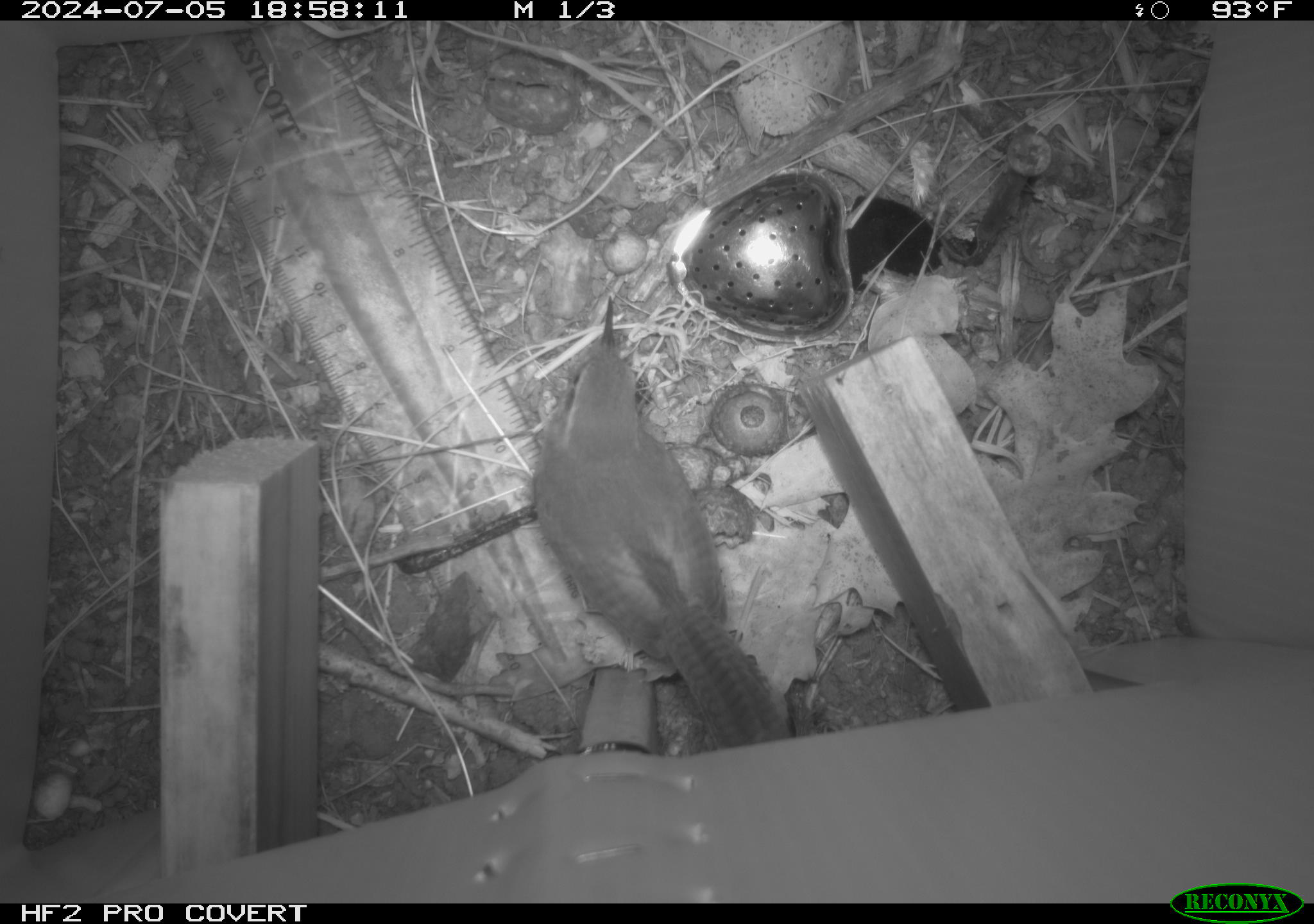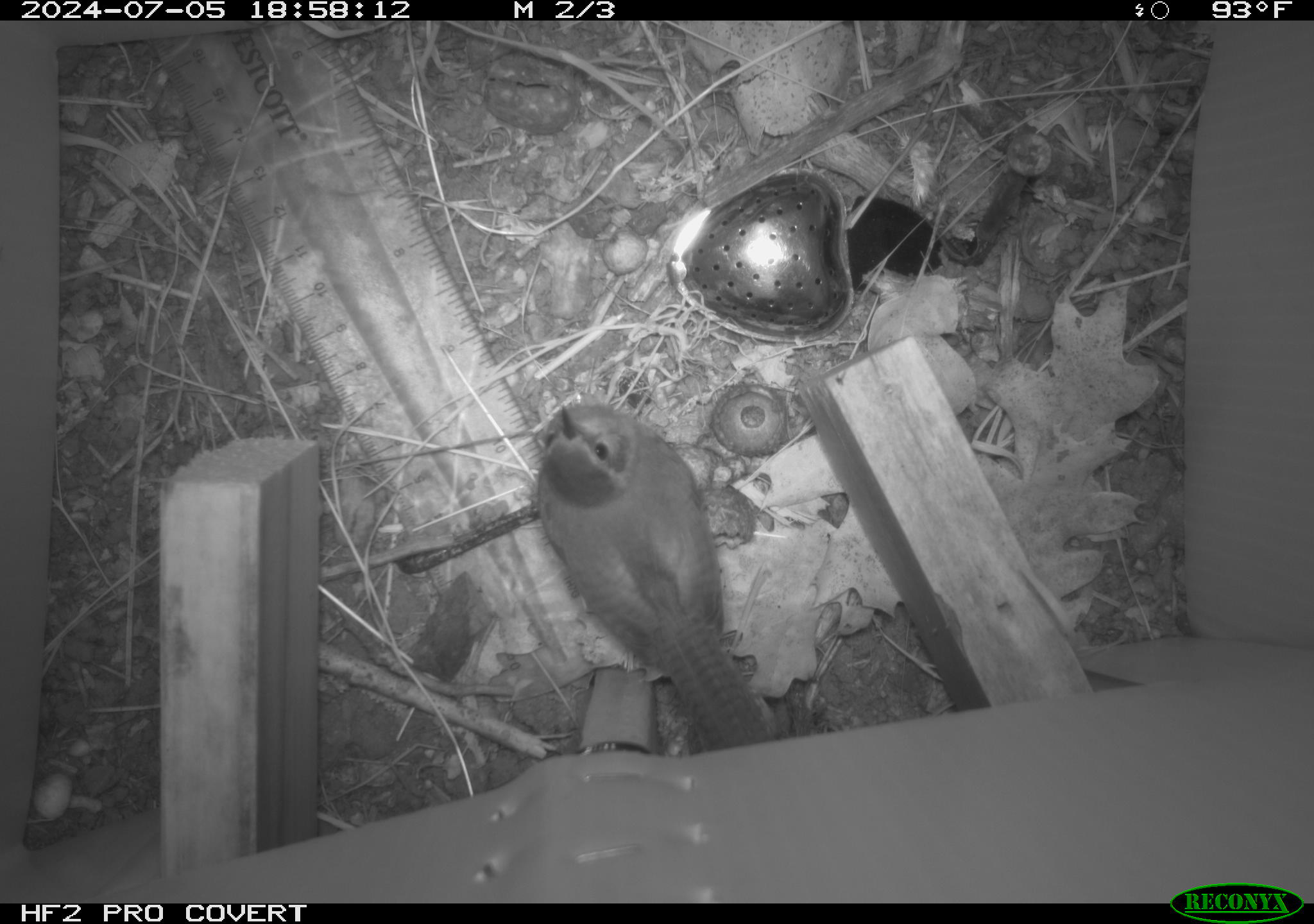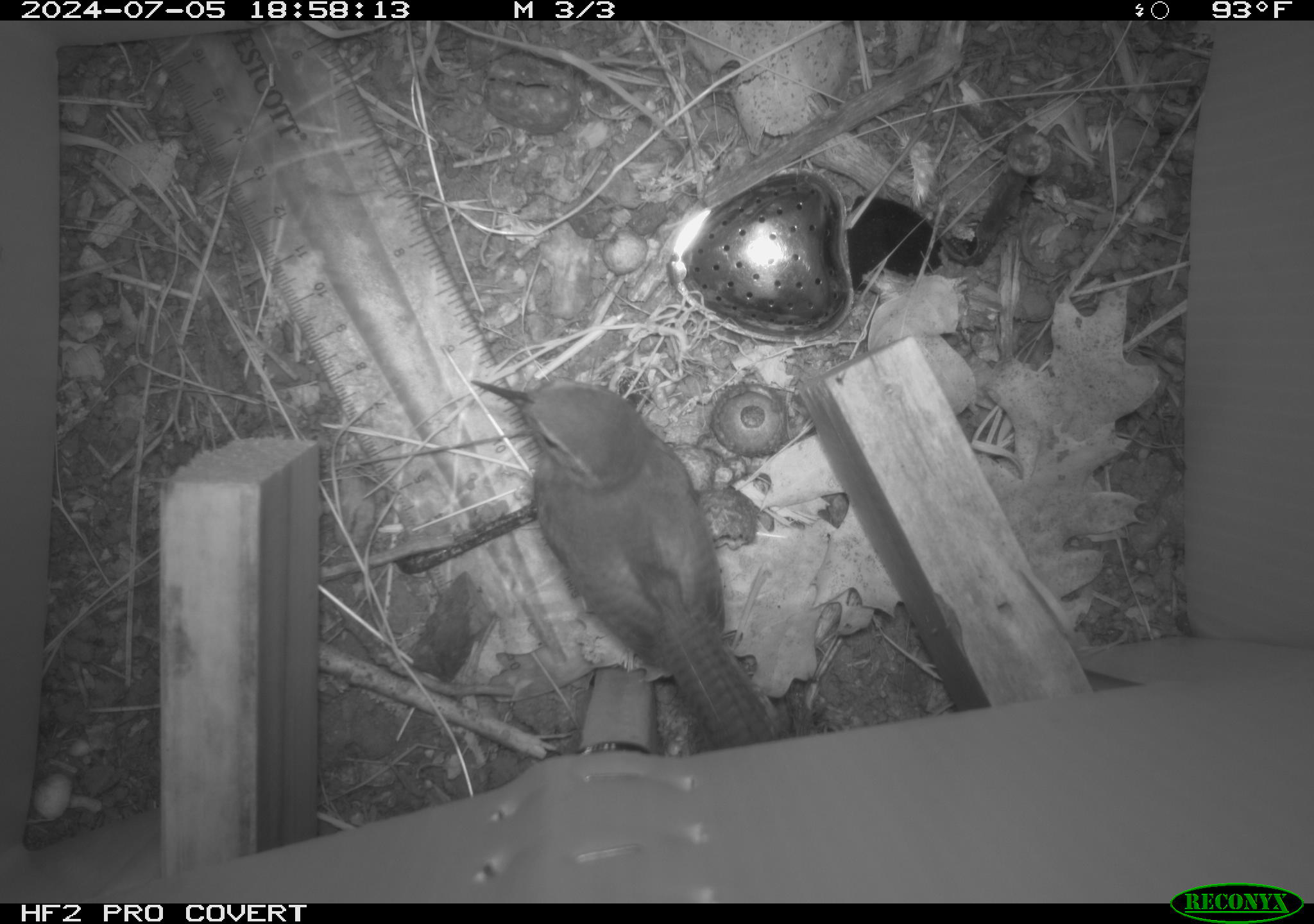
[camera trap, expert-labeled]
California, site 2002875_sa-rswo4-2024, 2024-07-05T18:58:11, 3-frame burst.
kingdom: Animalia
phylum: Chordata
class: Aves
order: Passeriformes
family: Troglodytidae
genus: Thryomanes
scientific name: Thryomanes bewickii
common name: bewick's wren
Bewick's wren (Thryomanes bewickii).